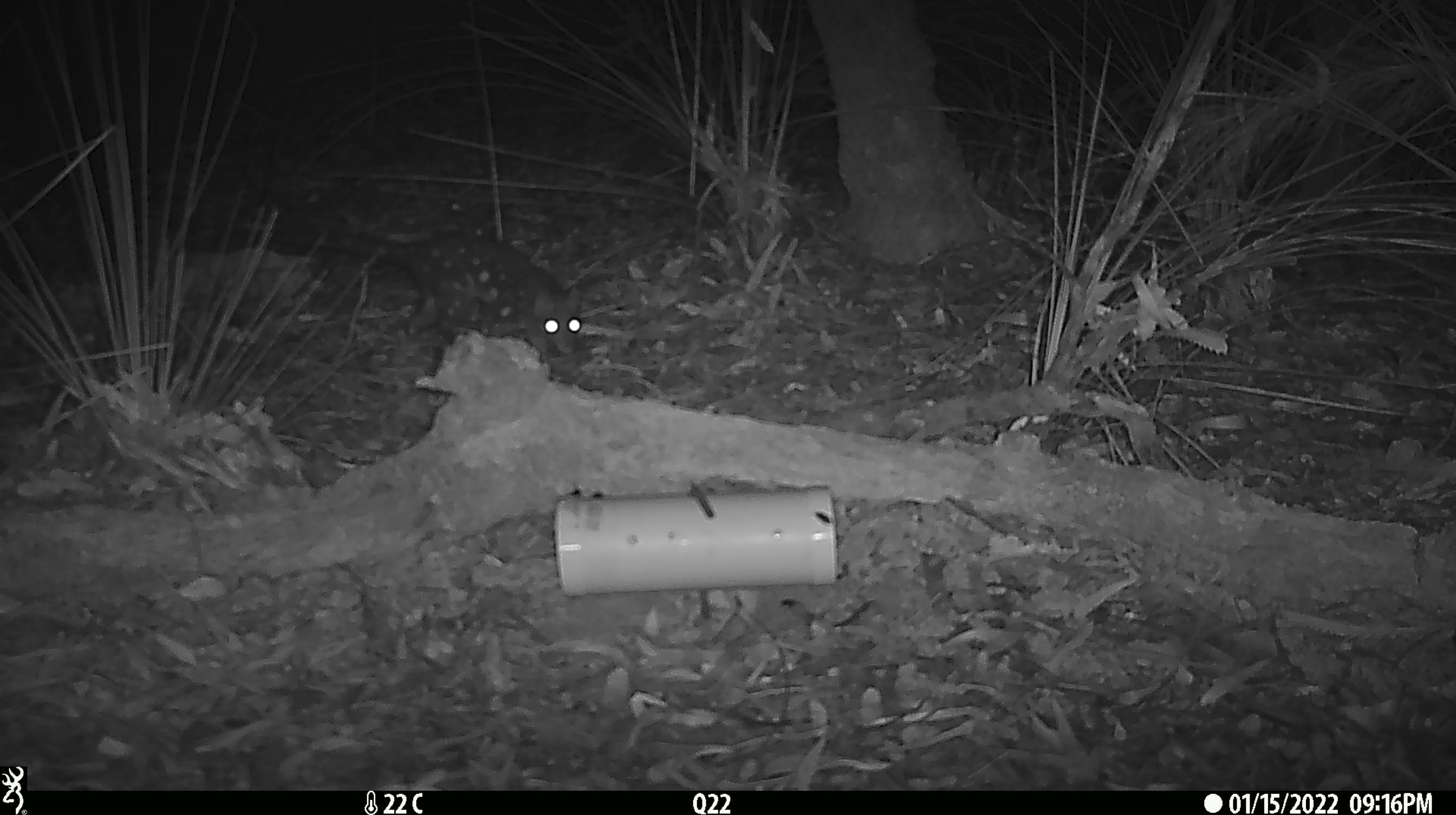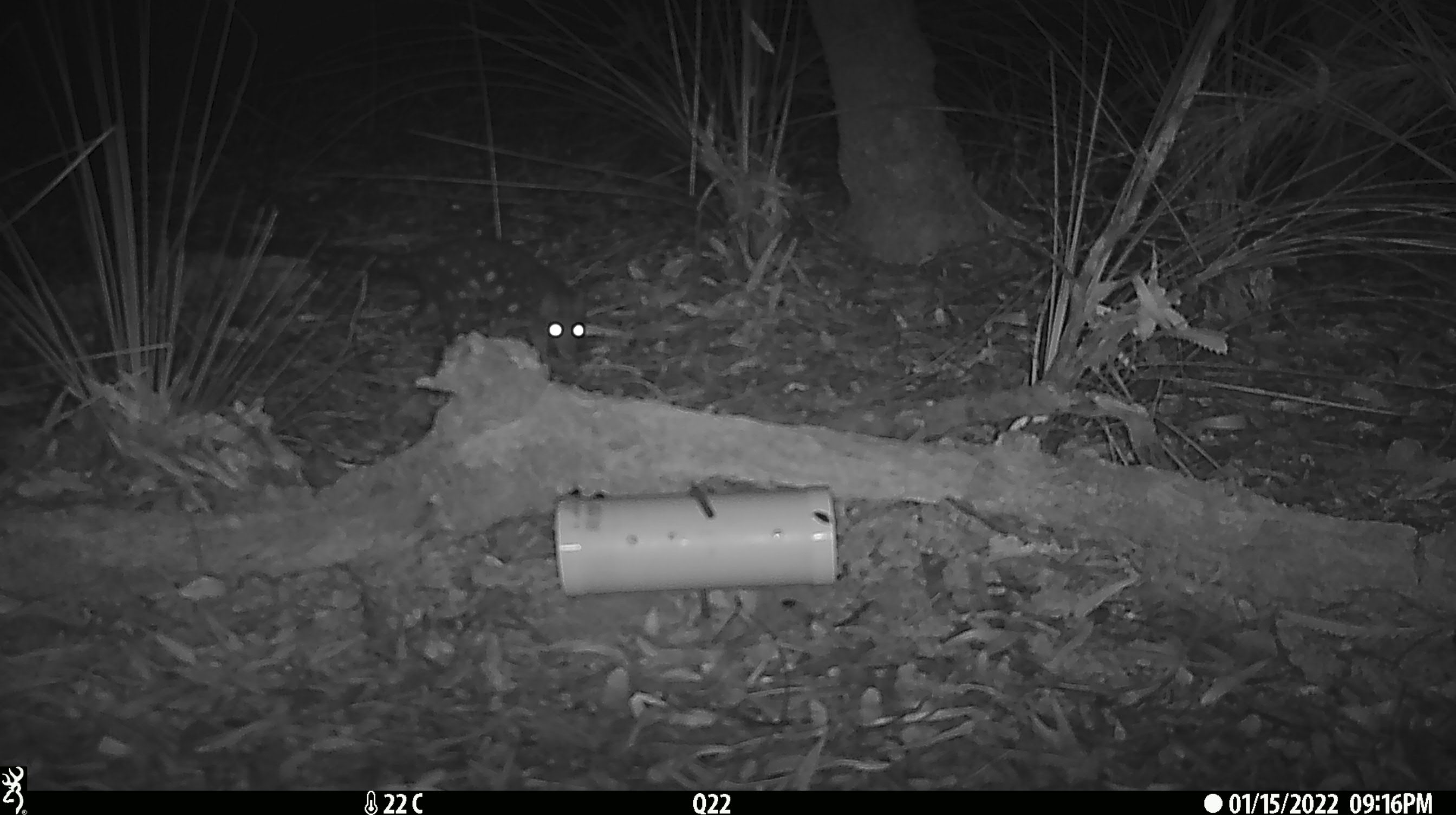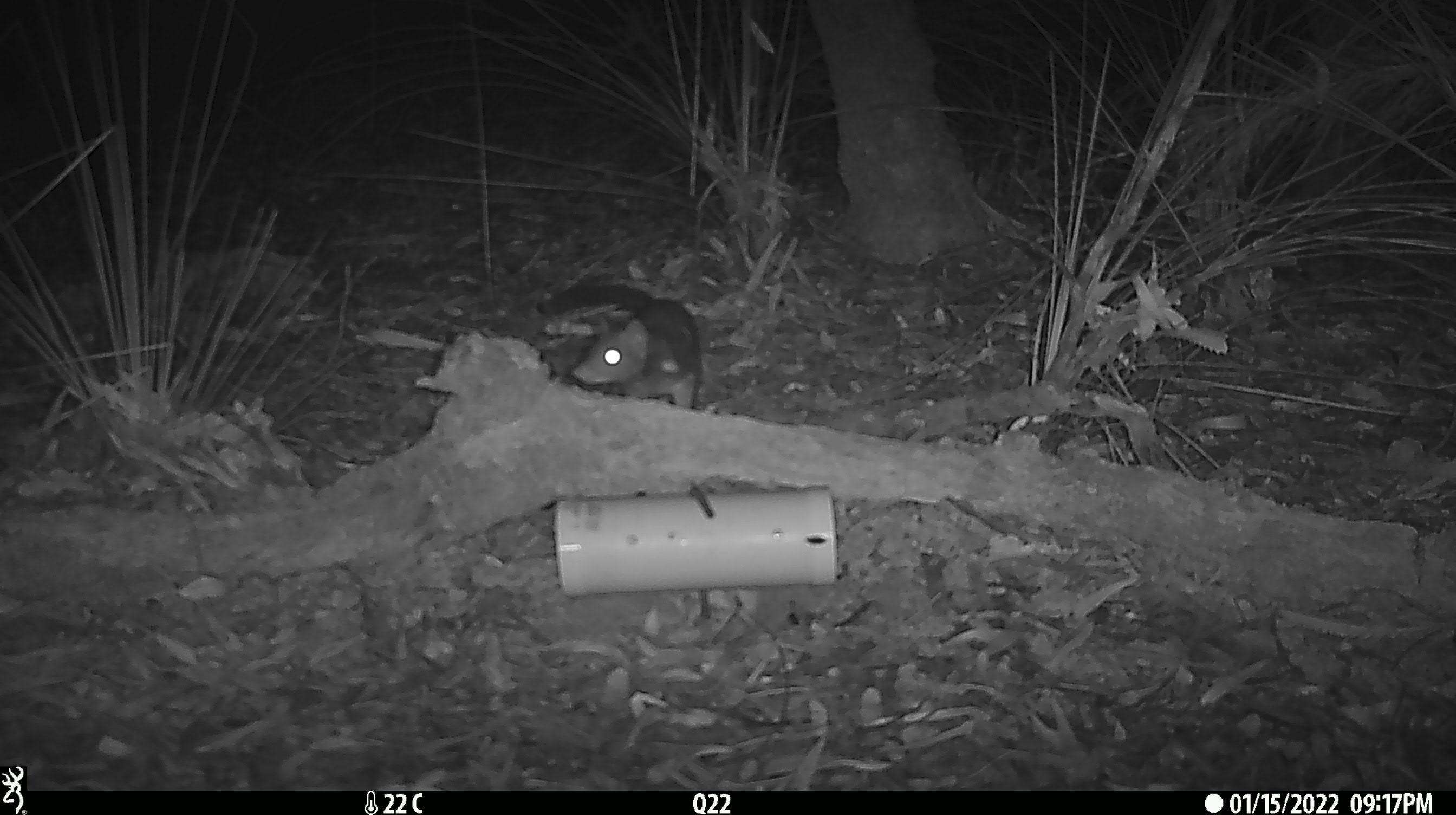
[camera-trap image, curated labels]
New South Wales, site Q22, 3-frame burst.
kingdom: Animalia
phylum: Chordata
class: Mammalia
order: Dasyuromorphia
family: Dasyuridae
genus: Dasyurus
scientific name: Dasyurus maculatus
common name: spotted-tailed quoll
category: quoll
Quoll (spotted-tailed quoll) (Dasyurus maculatus).